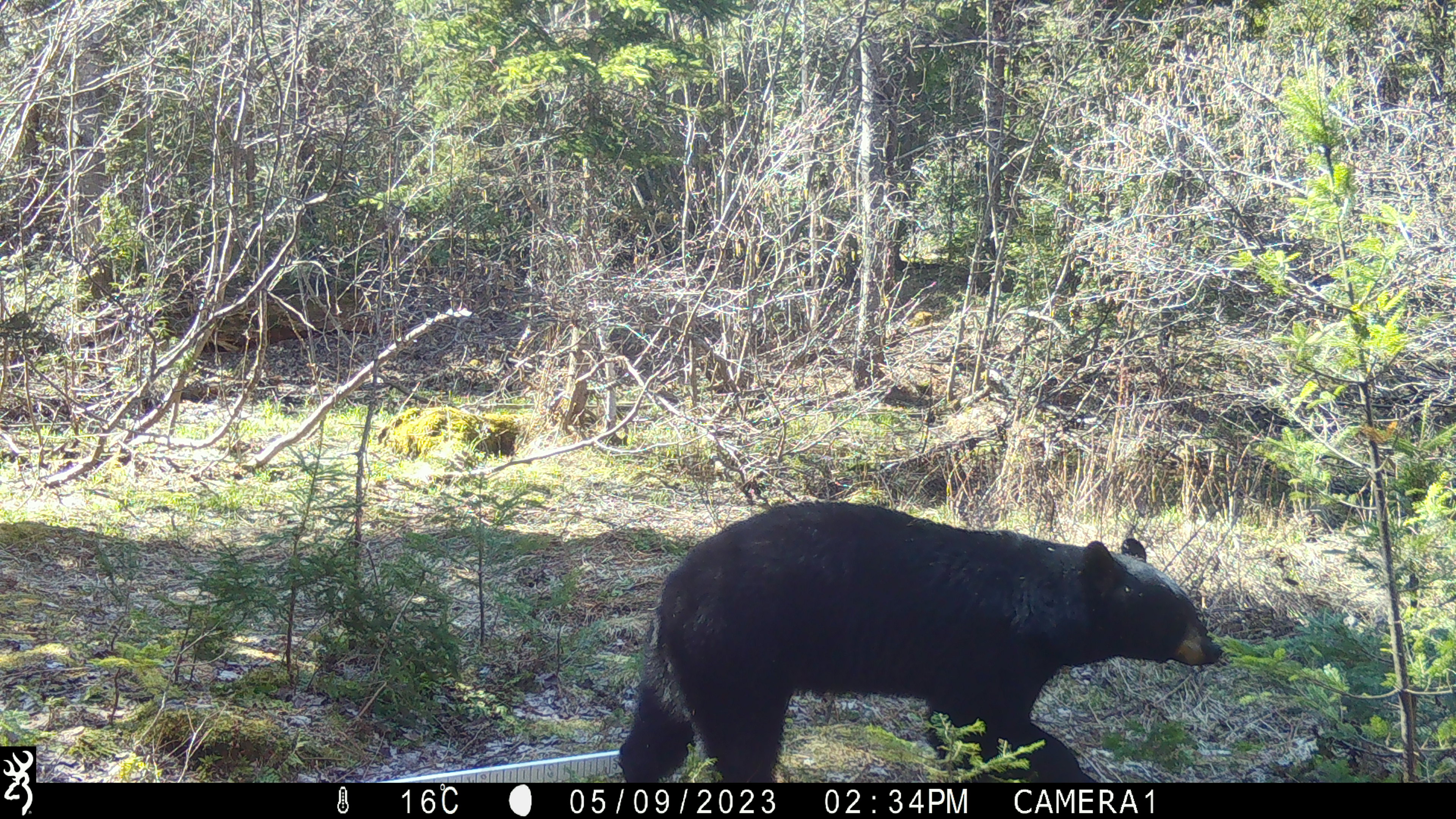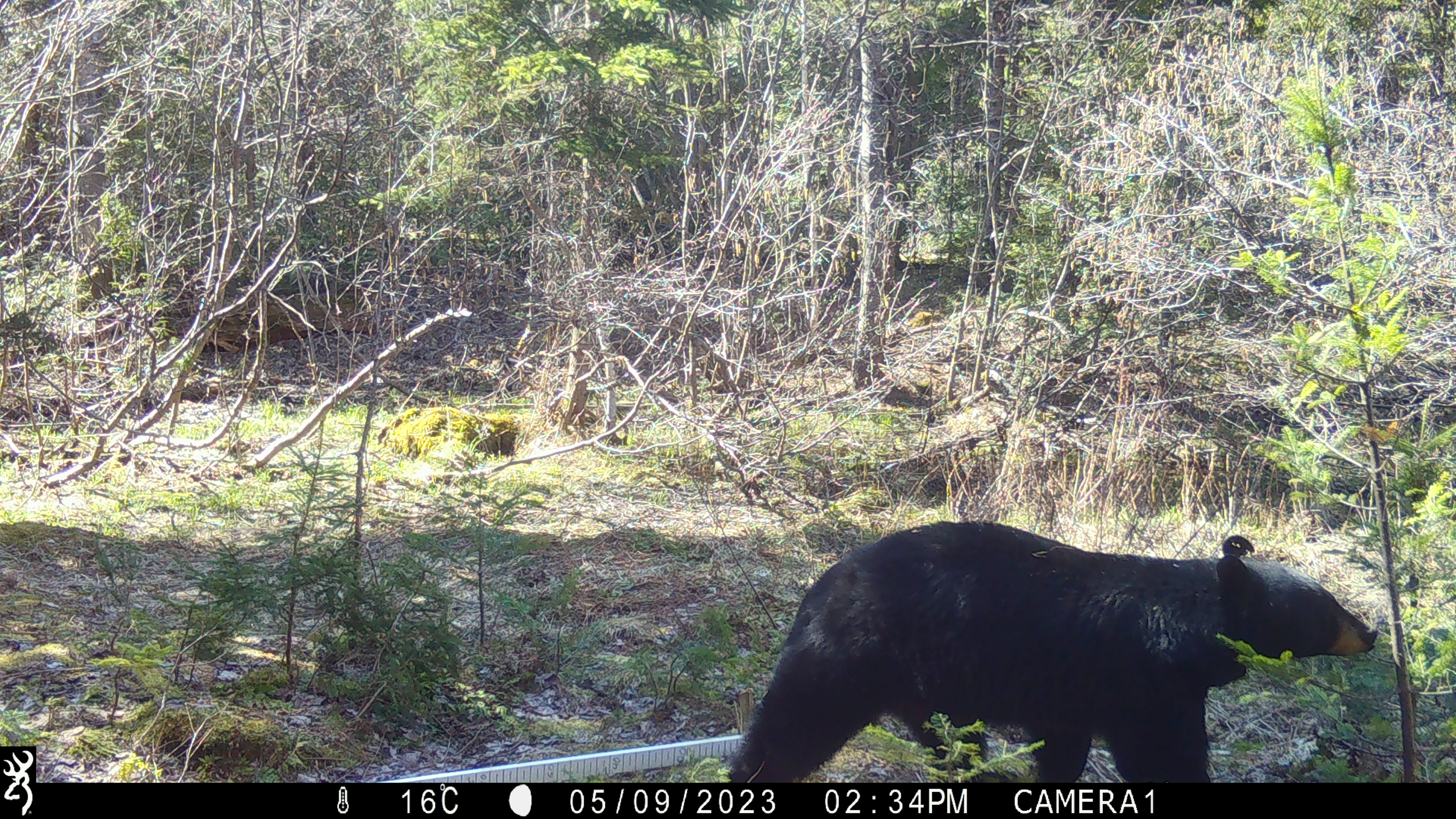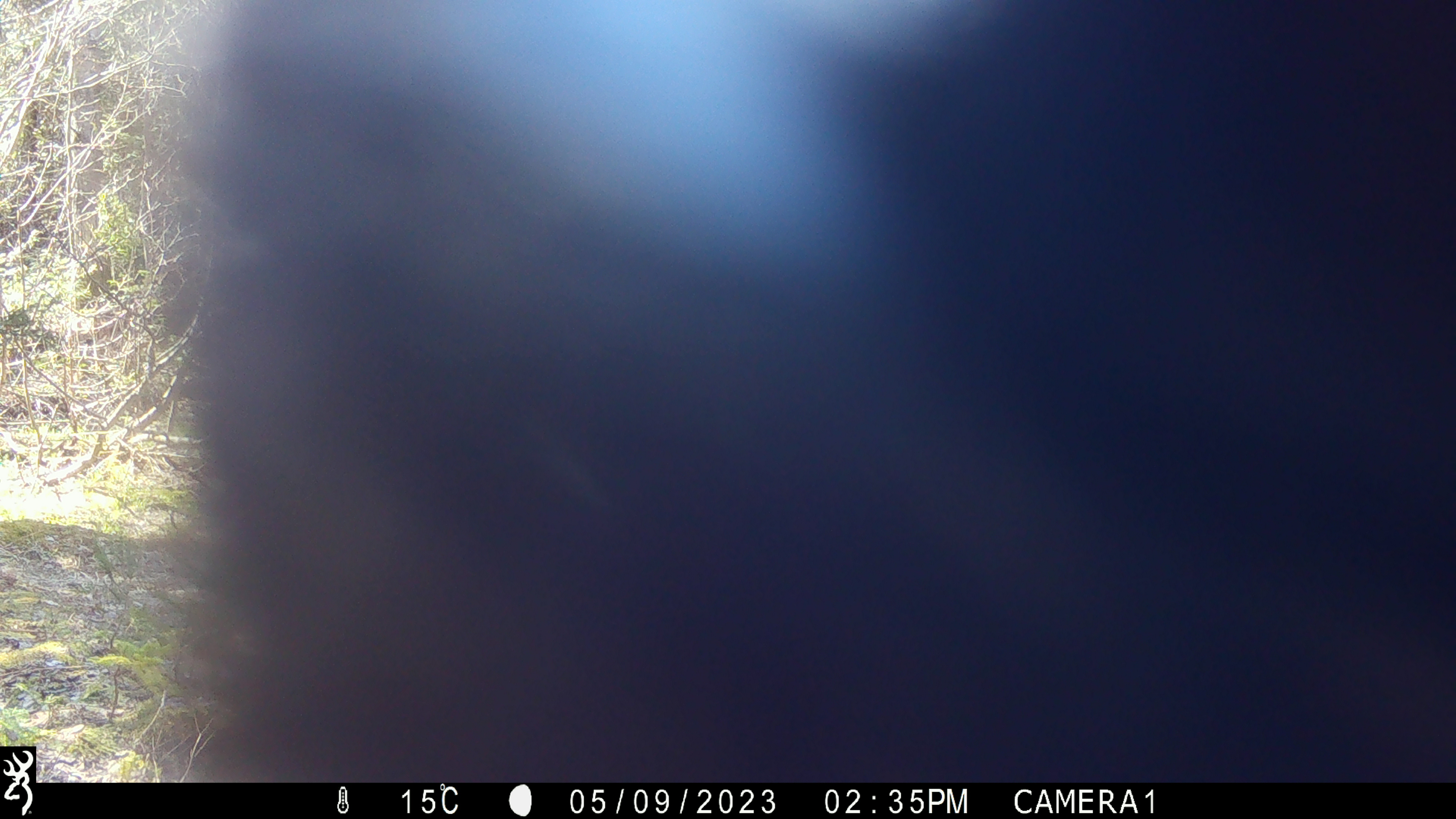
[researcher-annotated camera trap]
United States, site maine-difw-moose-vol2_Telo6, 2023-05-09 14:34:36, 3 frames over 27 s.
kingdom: Animalia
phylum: Chordata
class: Mammalia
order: Carnivora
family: Ursidae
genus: Ursus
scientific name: Ursus americanus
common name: black bear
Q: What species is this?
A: Black bear (Ursus americanus).